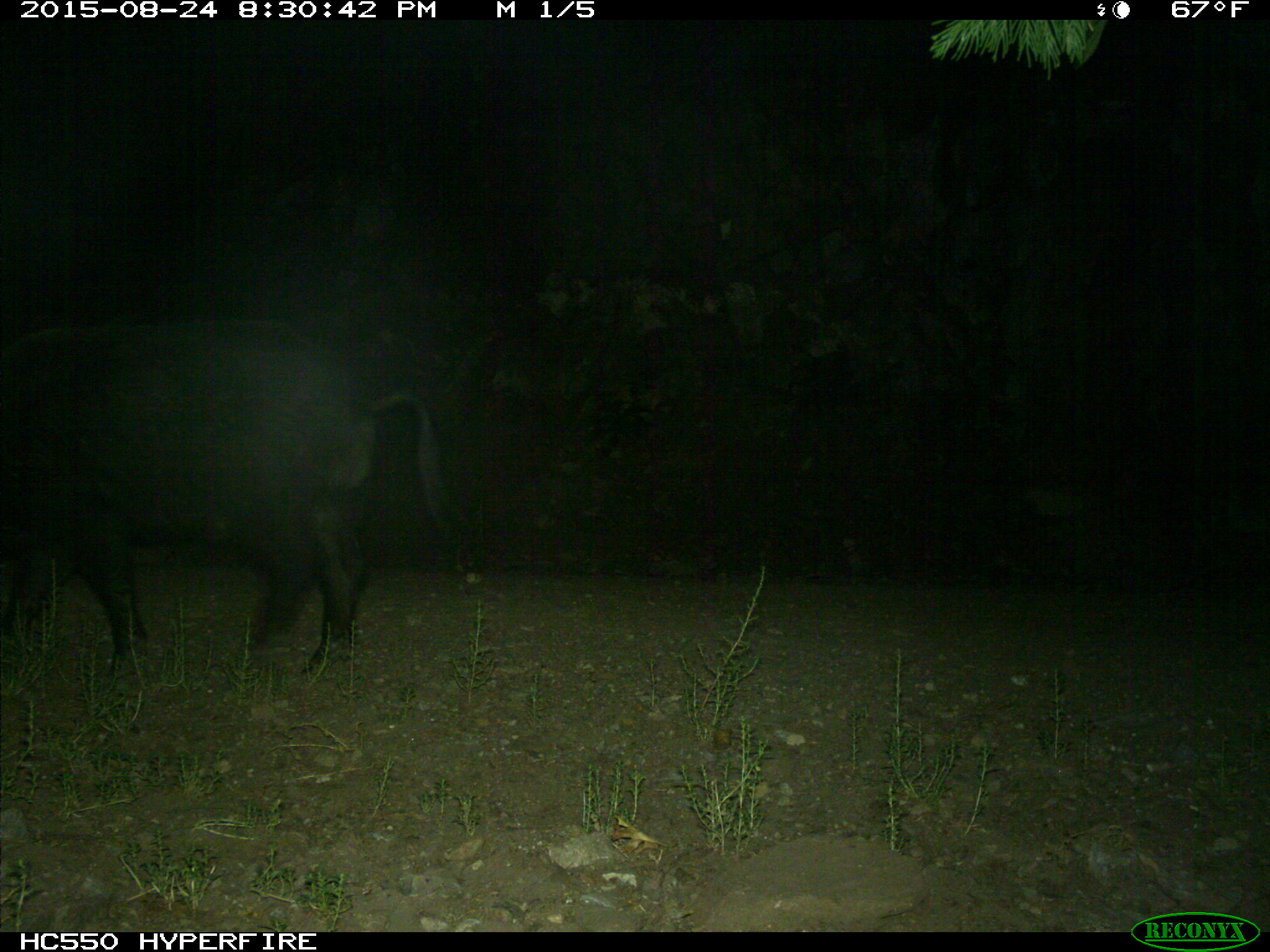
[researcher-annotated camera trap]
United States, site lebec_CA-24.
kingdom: Animalia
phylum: Chordata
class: Mammalia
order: Artiodactyla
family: Suidae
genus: Sus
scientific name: Sus scrofa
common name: wild boar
Sus scrofa (wild boar).